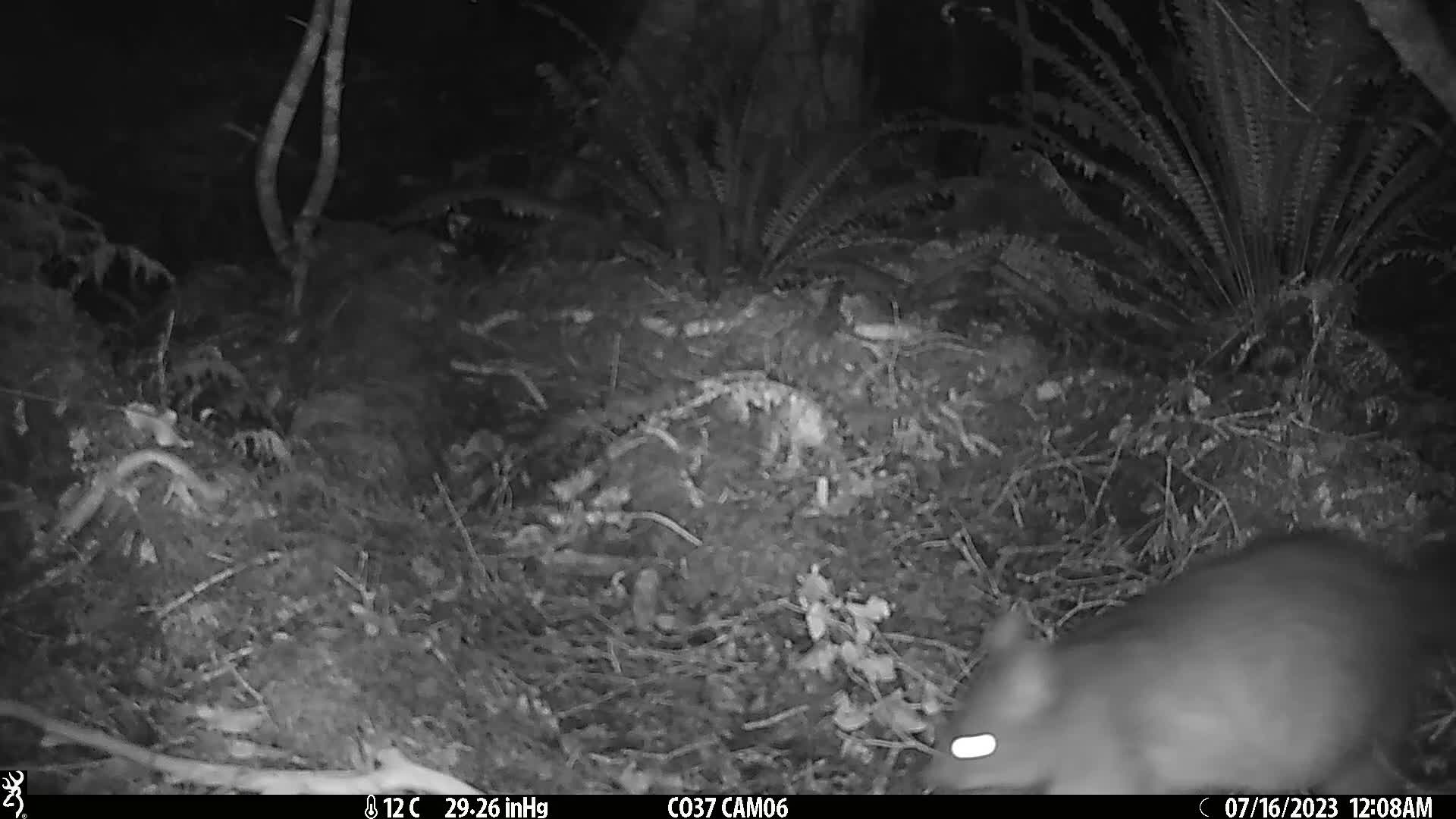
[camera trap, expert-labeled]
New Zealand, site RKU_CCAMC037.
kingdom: Animalia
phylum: Chordata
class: Mammalia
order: Diprotodontia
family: Phalangeridae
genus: Trichosurus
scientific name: Trichosurus vulpecula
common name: common brushtail possum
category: possum